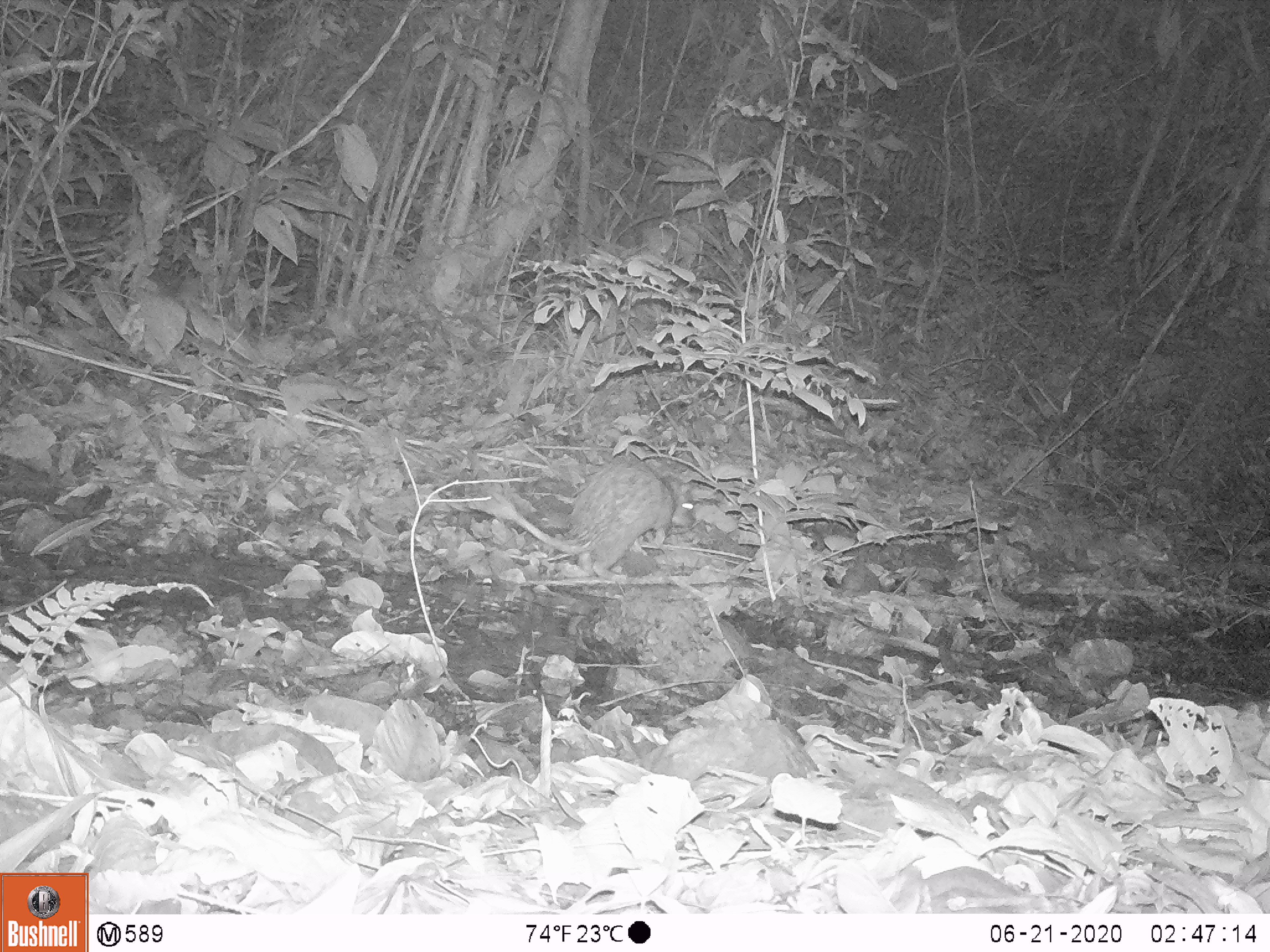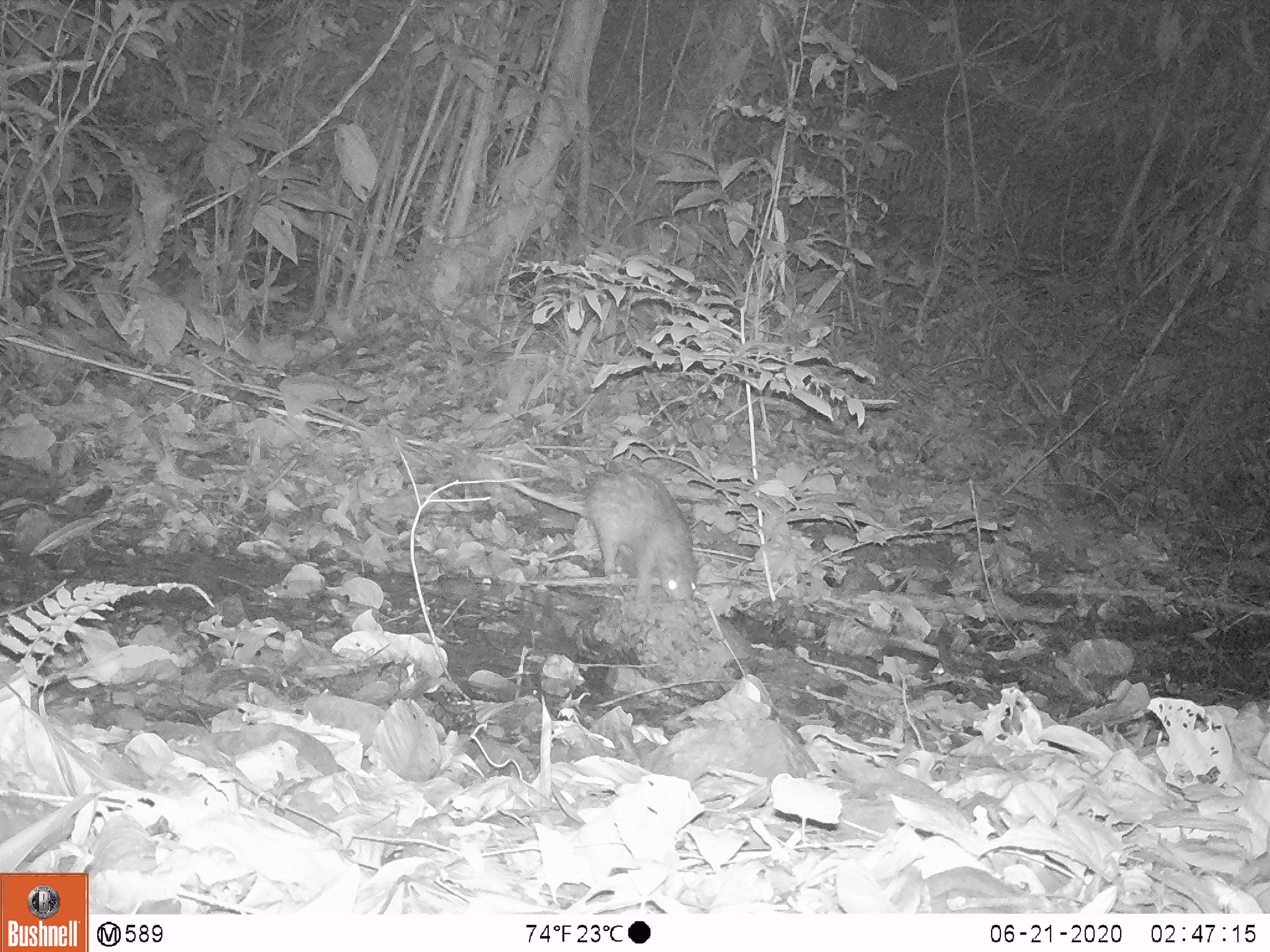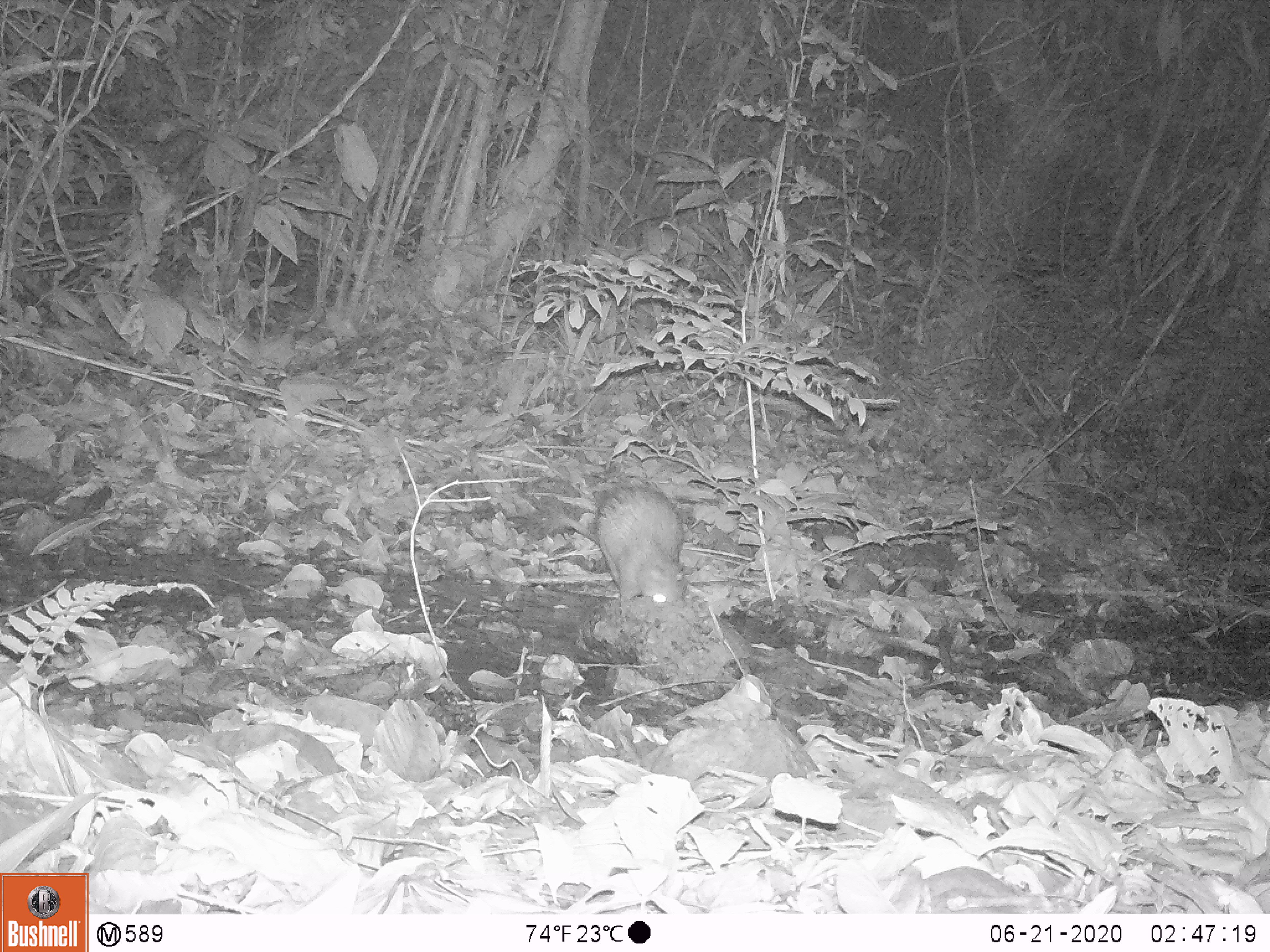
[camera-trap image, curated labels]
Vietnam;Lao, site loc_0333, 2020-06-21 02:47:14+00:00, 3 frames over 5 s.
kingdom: Animalia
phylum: Chordata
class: Mammalia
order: Rodentia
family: Hystricidae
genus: Atherurus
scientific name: Atherurus macrourus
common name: asiatic brush-tailed porcupine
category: asiatic brush tailed porcupine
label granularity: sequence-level